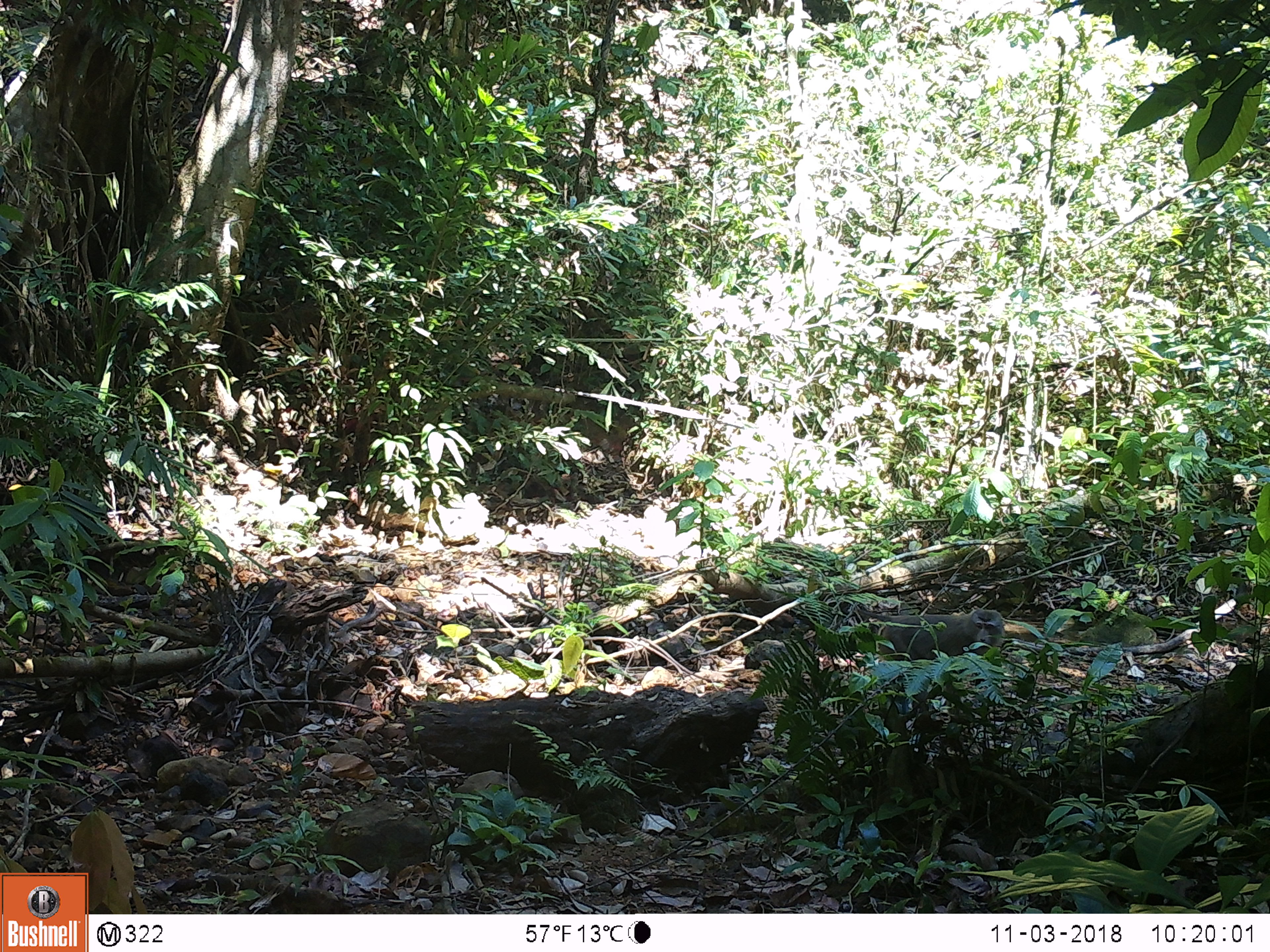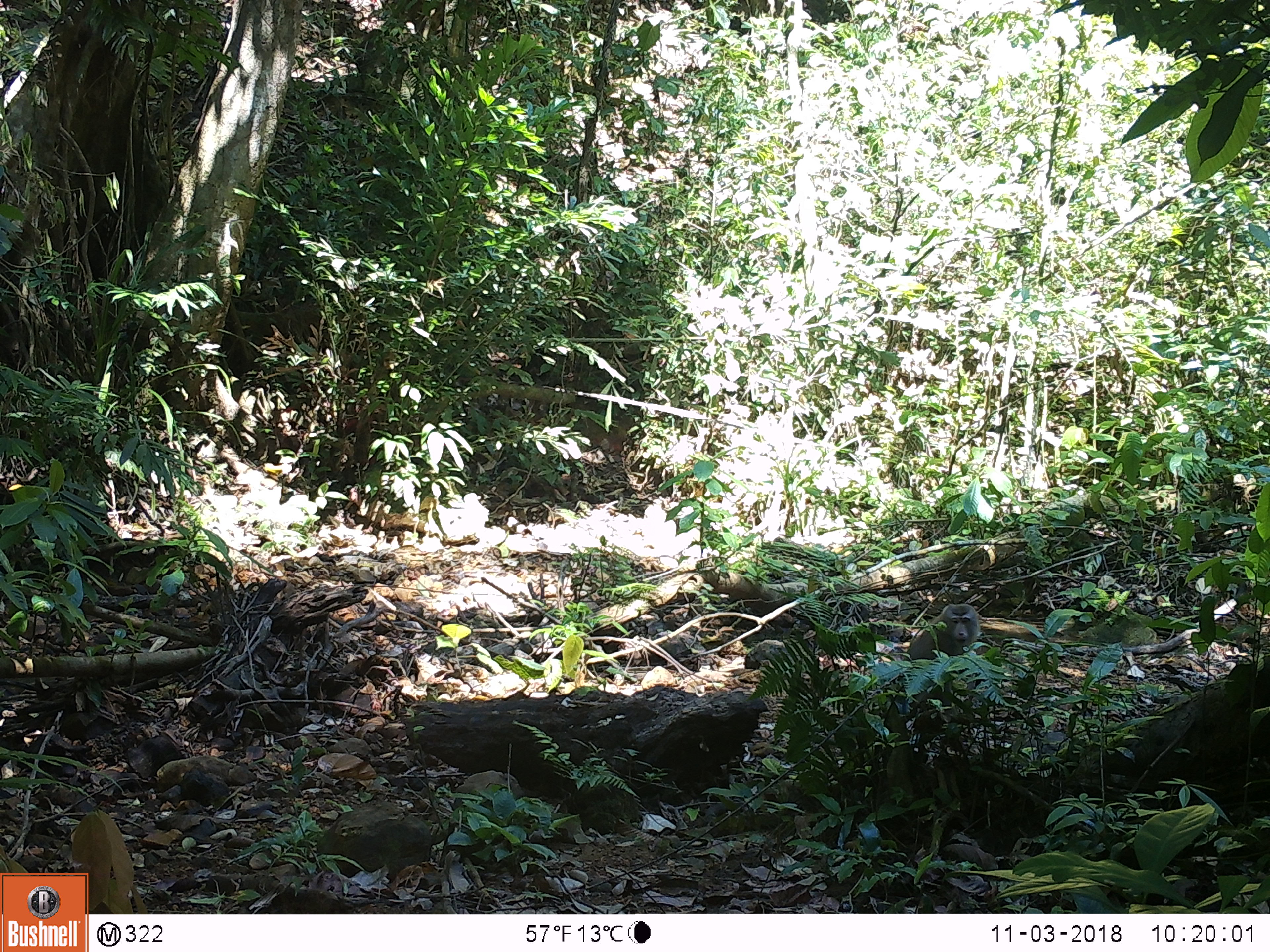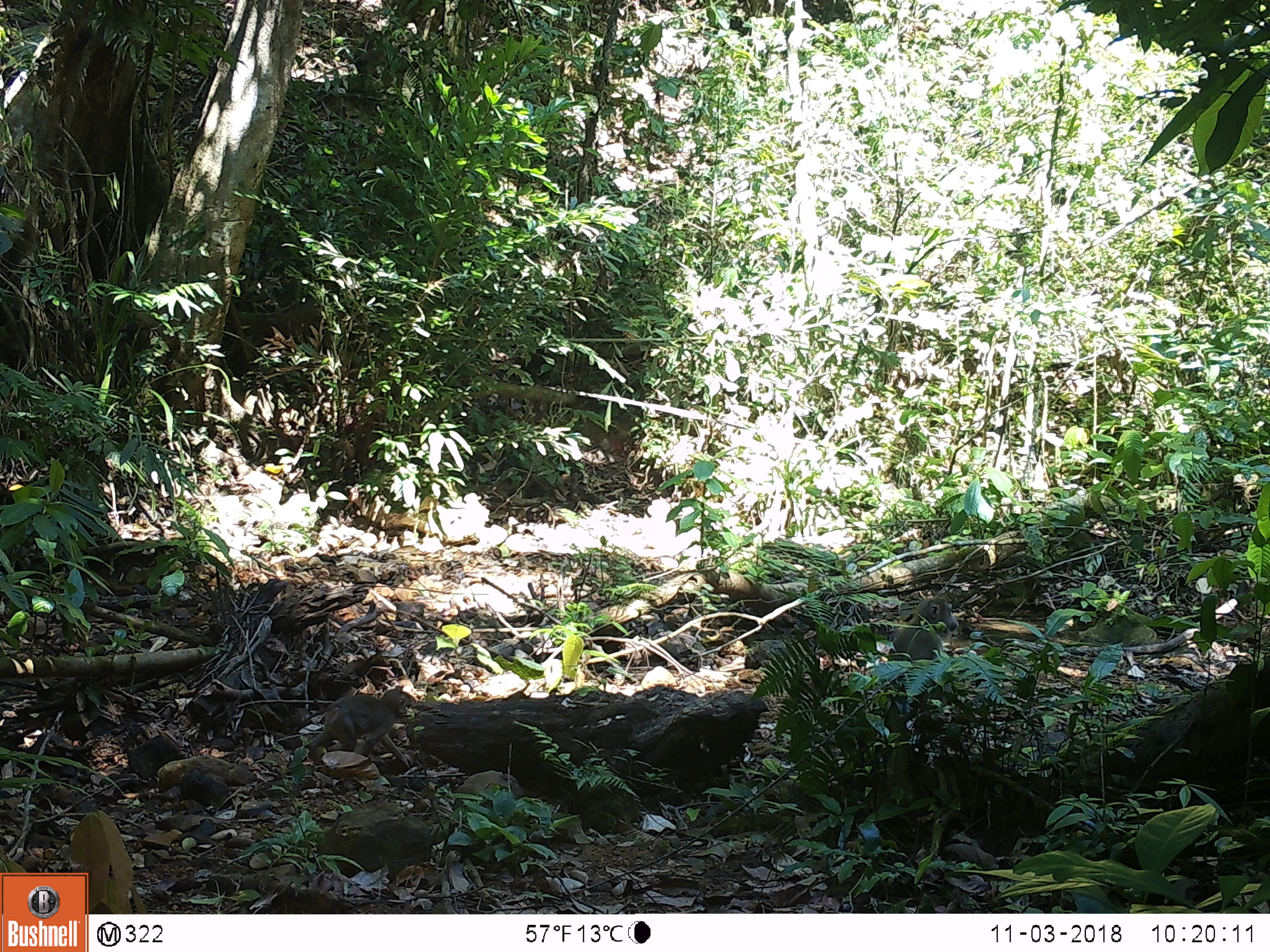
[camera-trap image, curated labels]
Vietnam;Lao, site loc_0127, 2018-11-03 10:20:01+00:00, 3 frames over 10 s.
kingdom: Animalia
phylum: Chordata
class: Mammalia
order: Primates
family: Cercopithecidae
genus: Macaca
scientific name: Macaca nemestrina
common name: pig-tailed macaque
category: pig tailed macaque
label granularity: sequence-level